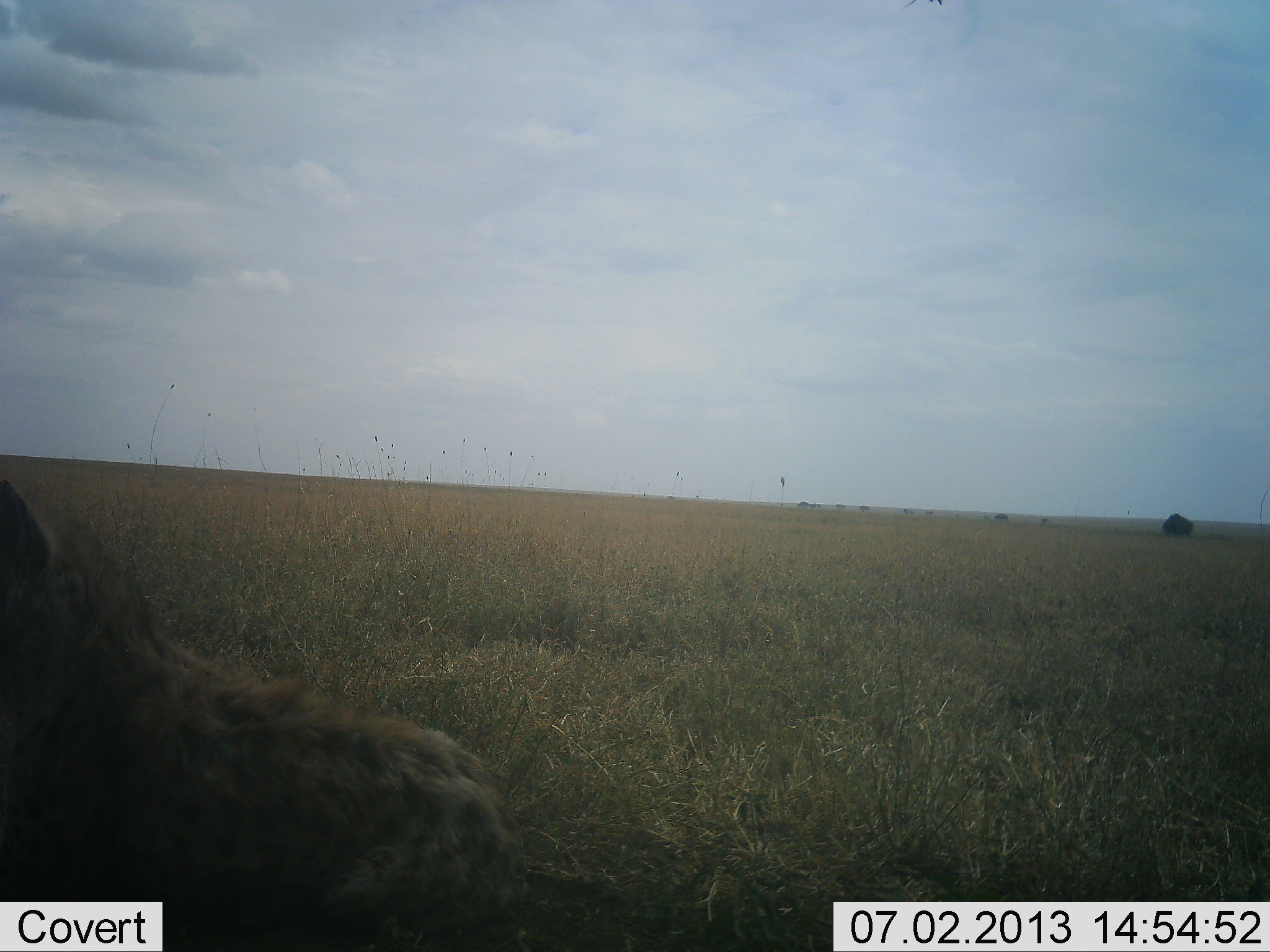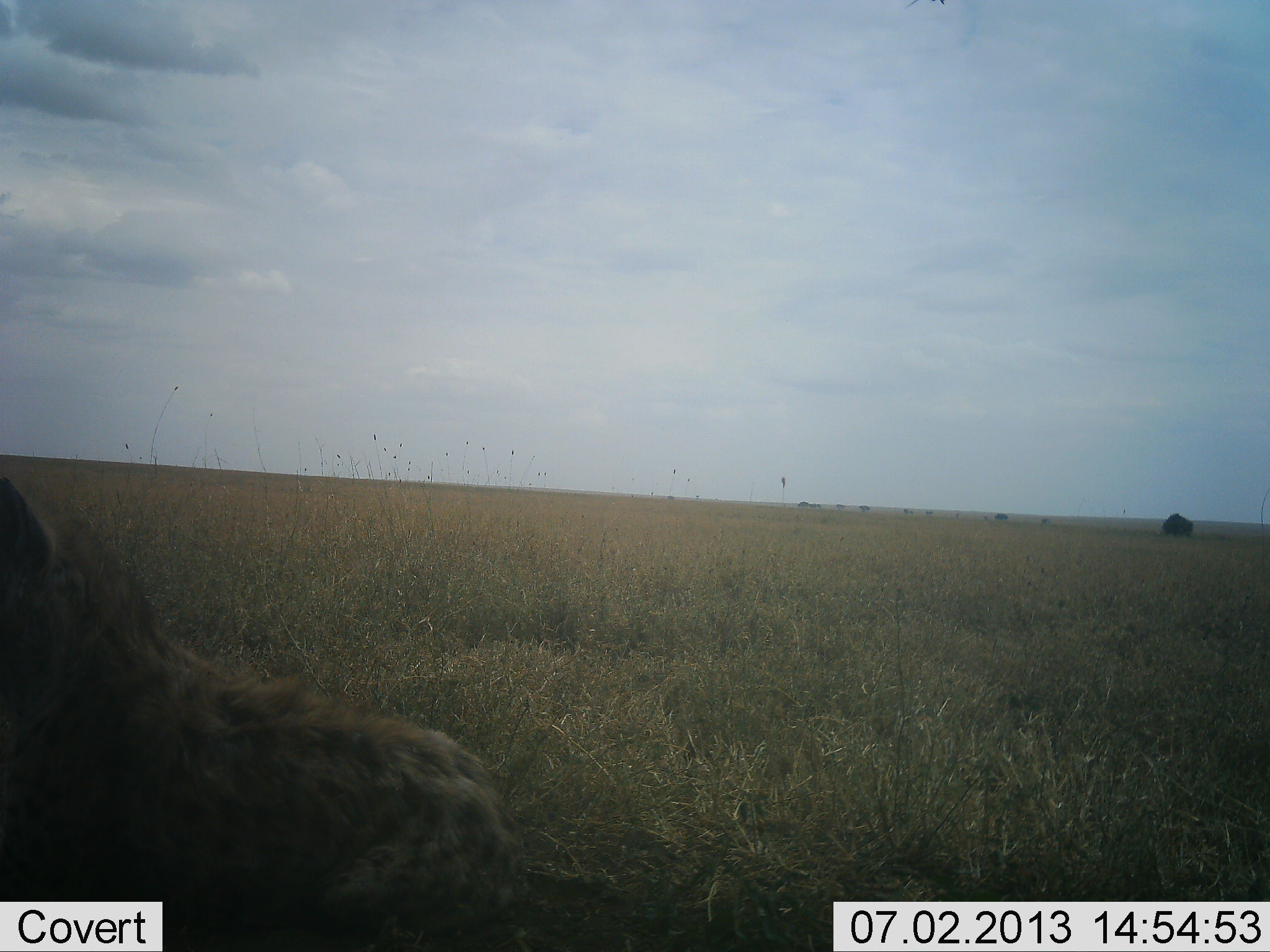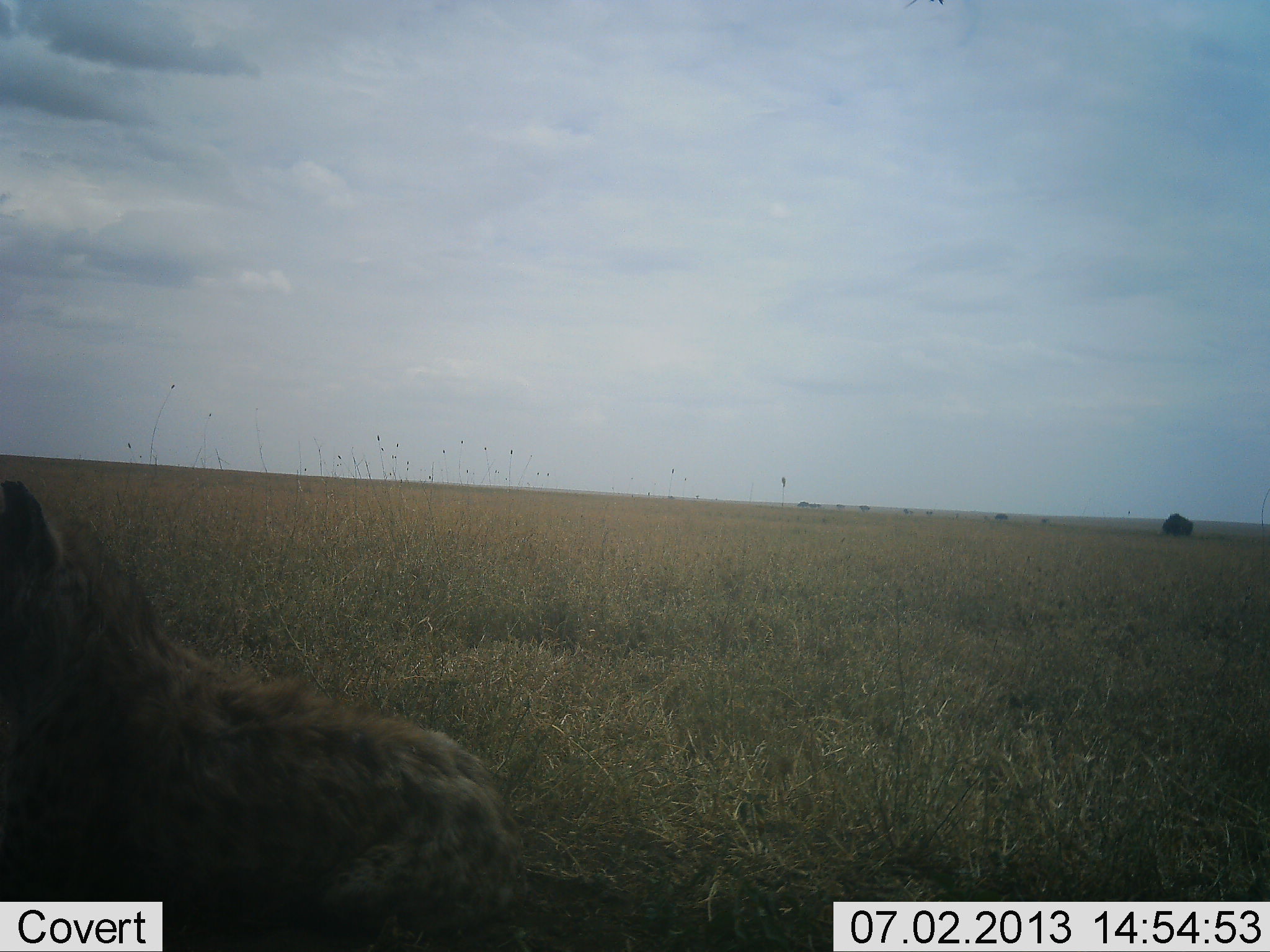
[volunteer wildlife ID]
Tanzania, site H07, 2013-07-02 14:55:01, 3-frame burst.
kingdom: Animalia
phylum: Chordata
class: Mammalia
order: Carnivora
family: Hyaenidae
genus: Crocuta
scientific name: Crocuta crocuta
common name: spotted hyena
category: hyenaspotted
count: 1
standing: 37%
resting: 59%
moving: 0%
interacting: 0%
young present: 0%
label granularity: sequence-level